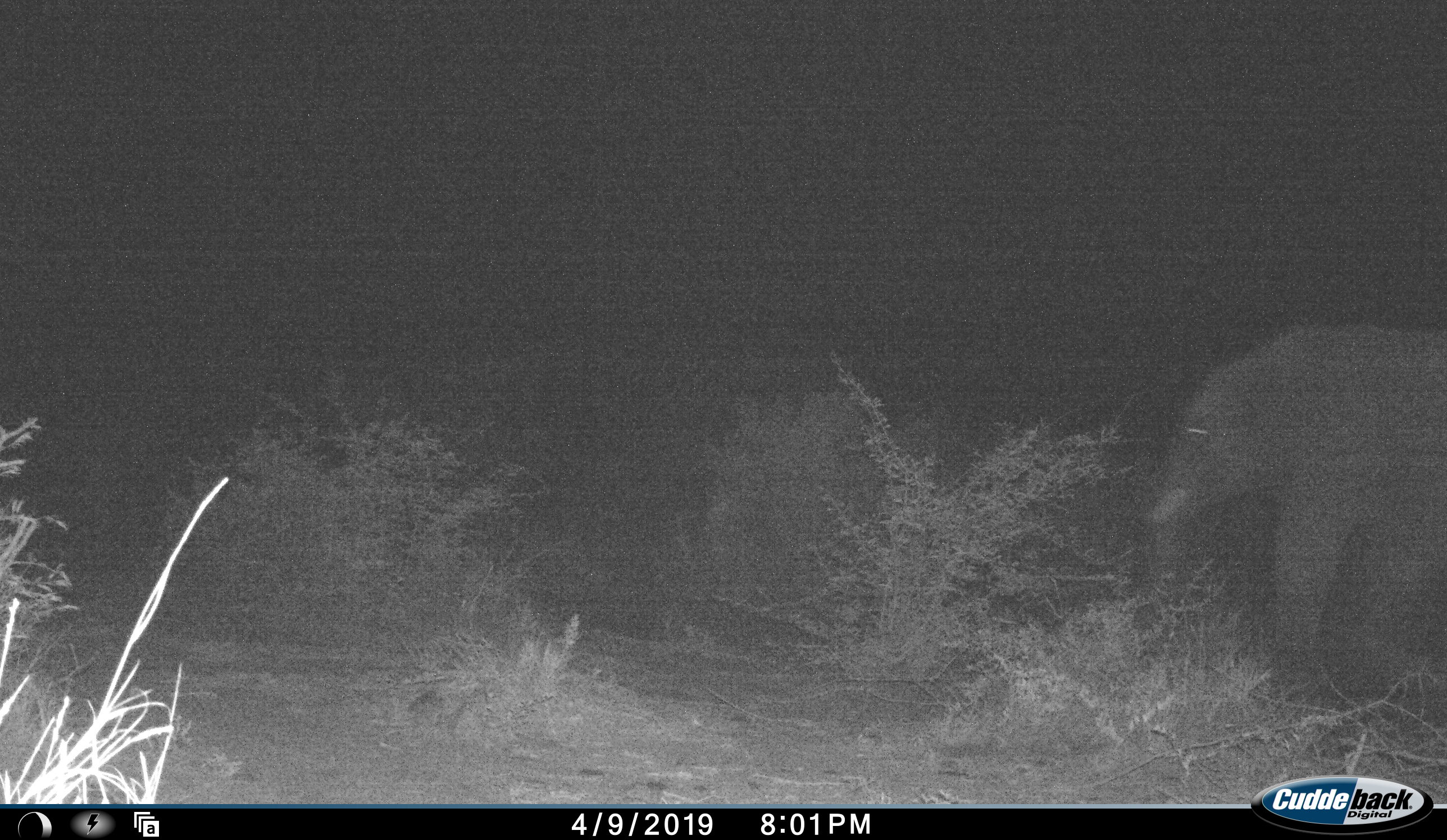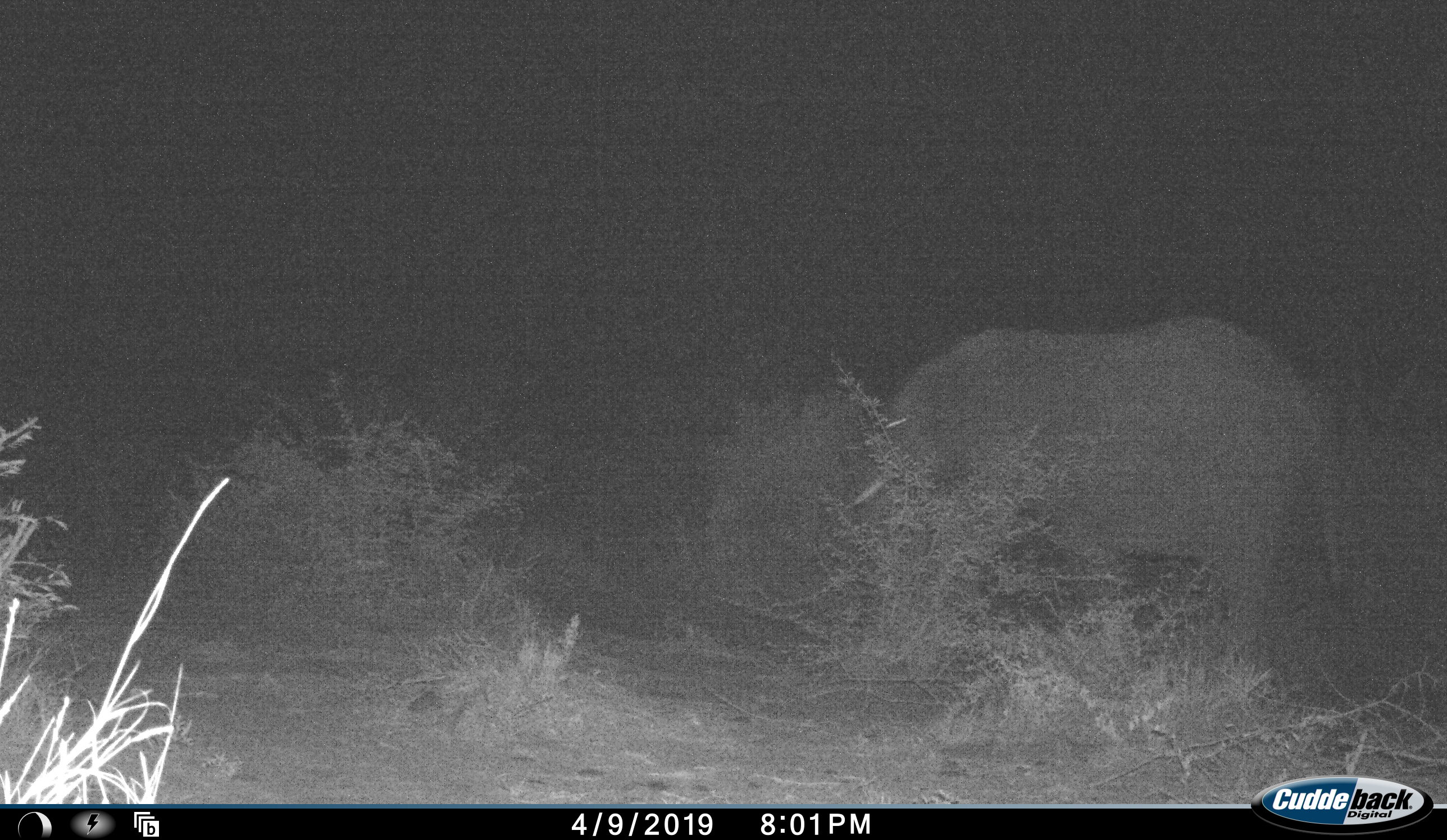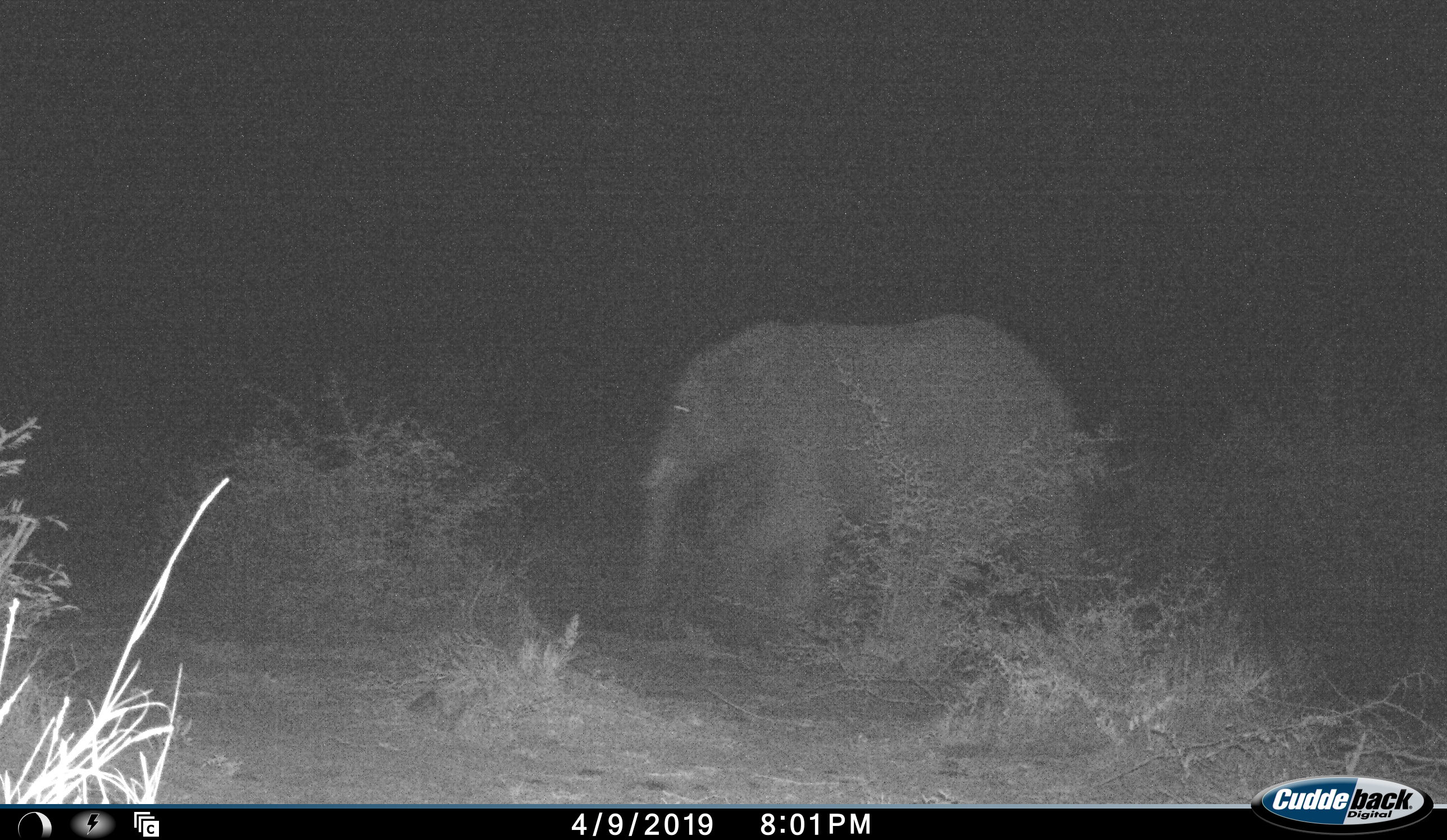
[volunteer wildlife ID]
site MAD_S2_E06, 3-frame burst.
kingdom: Animalia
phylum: Chordata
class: Mammalia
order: Proboscidea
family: Elephantidae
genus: Loxodonta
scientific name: Loxodonta africana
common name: african bush elephant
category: elephant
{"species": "elephant (african bush elephant) (Loxodonta africana)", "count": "1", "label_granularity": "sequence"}